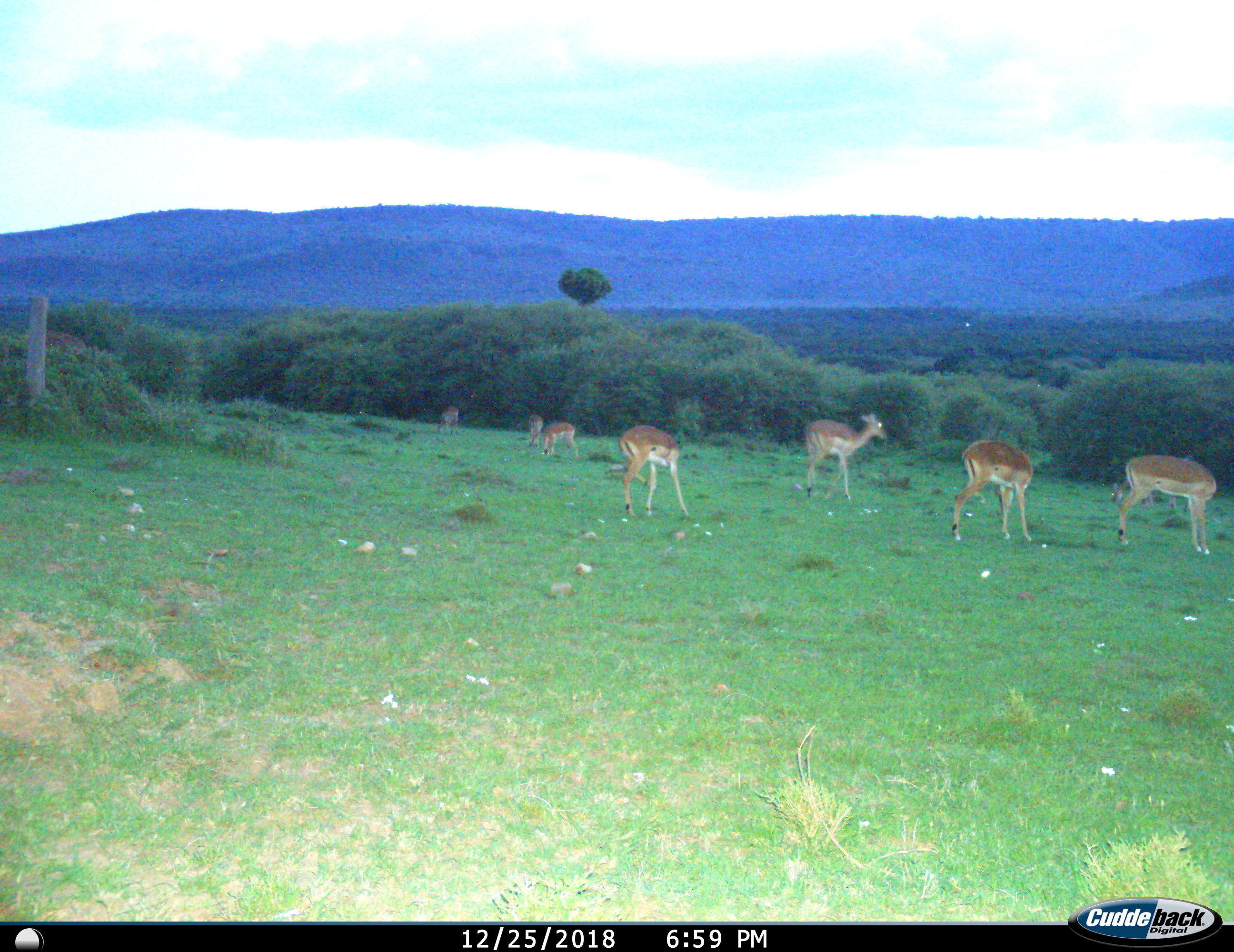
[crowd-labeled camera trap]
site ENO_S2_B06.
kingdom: Animalia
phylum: Chordata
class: Mammalia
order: Artiodactyla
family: Bovidae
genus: Aepyceros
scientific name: Aepyceros melampus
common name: impala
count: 8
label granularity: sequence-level